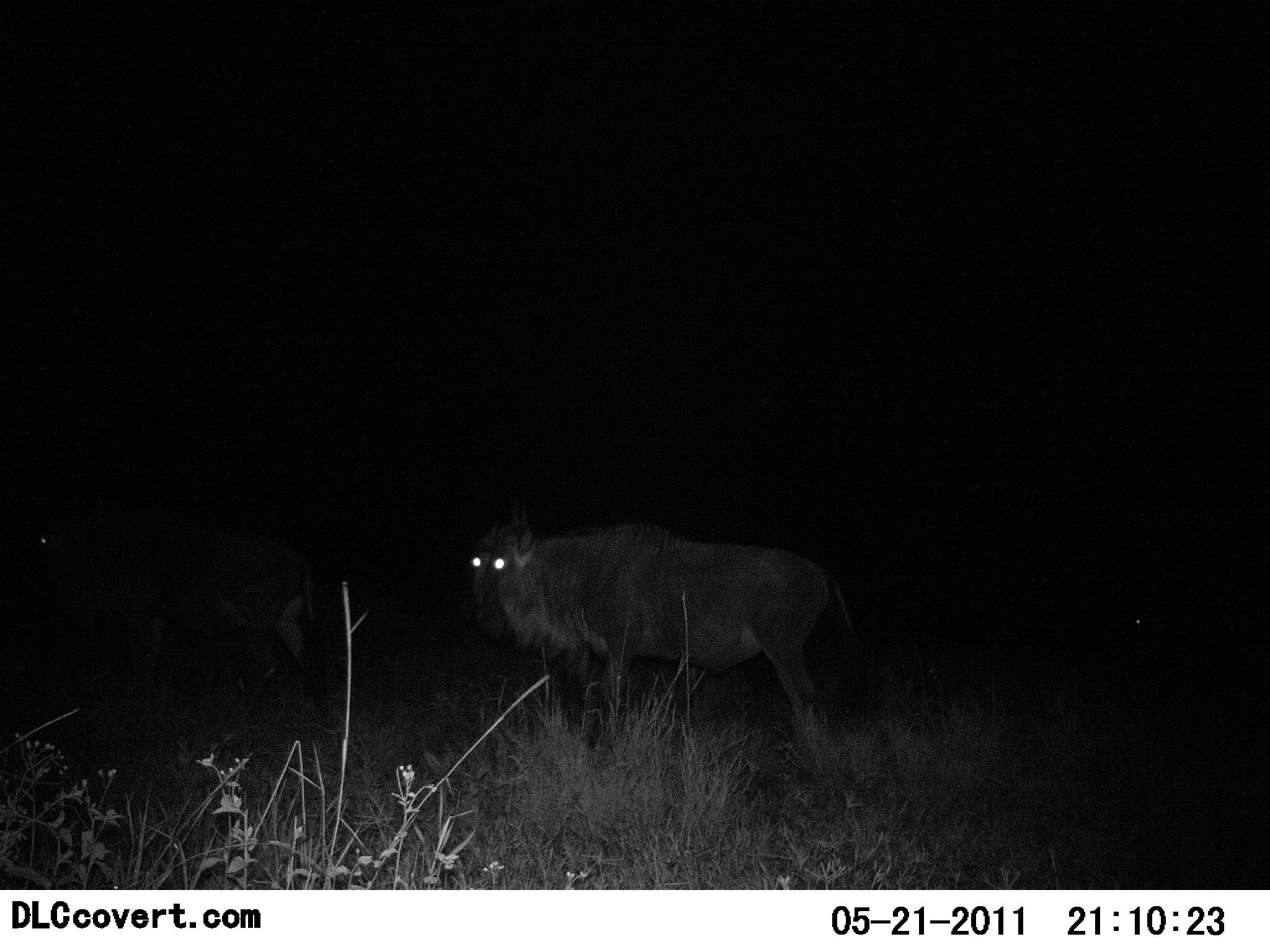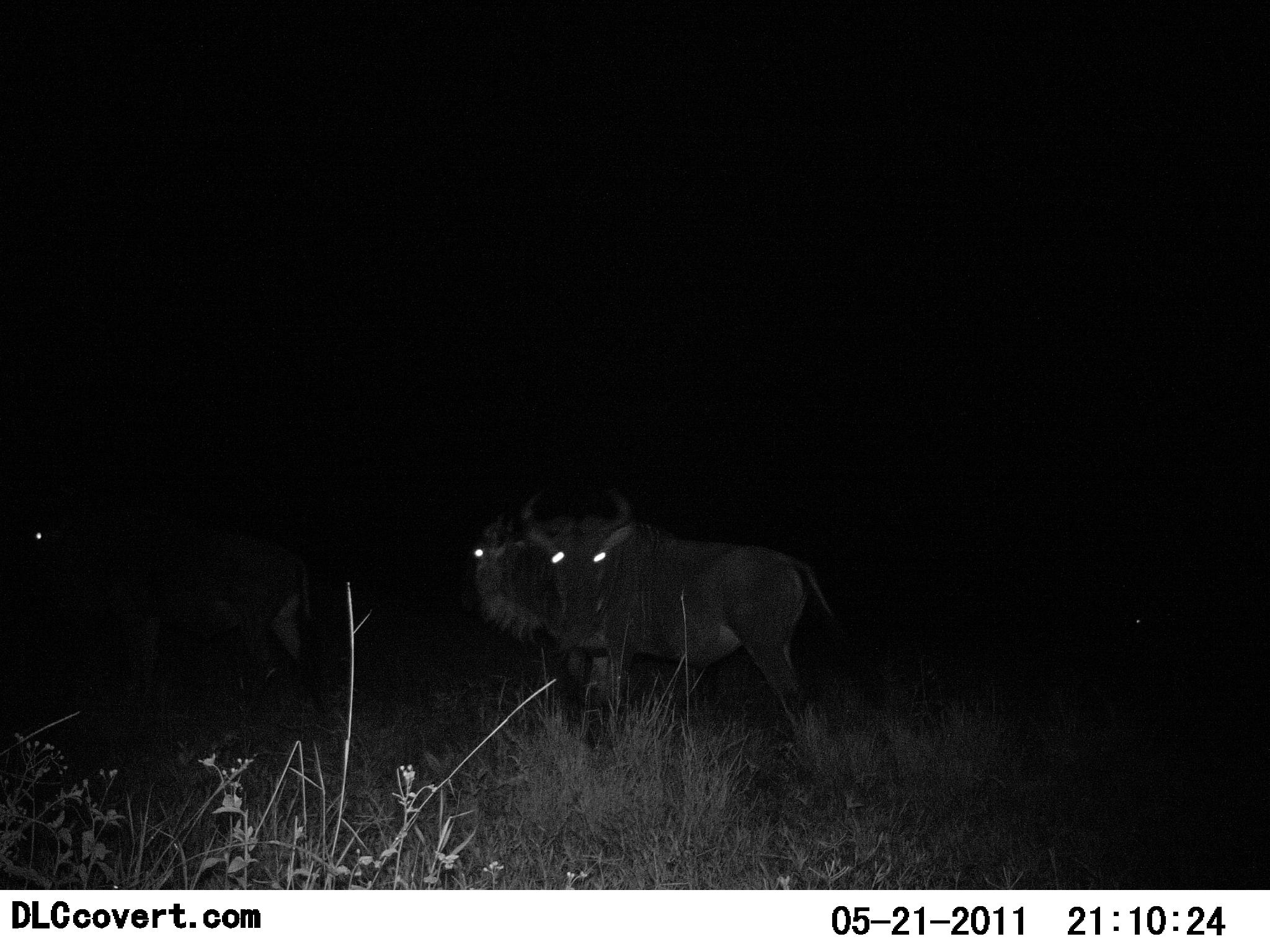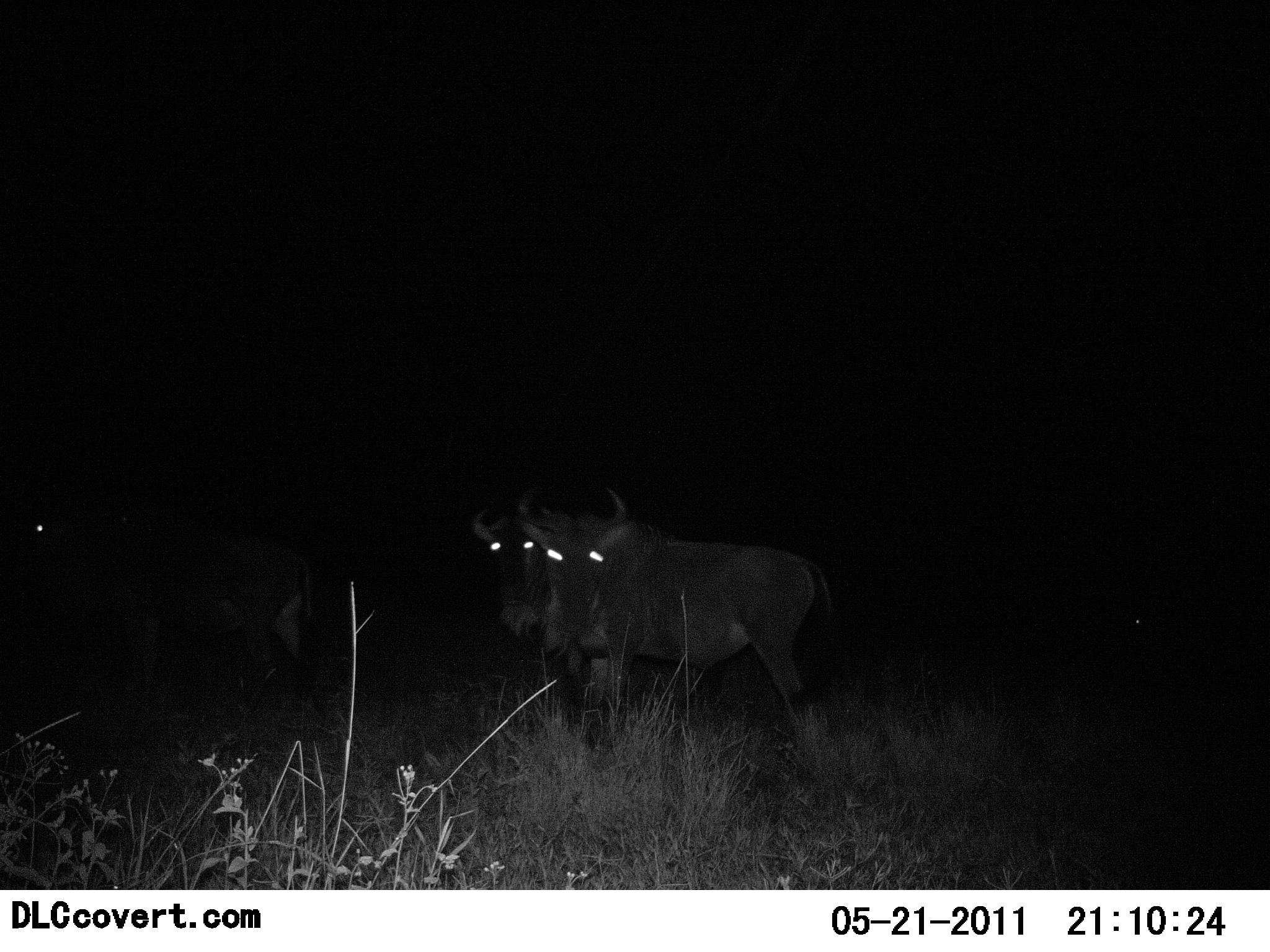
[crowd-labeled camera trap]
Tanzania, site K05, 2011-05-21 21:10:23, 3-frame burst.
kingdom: Animalia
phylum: Chordata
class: Mammalia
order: Artiodactyla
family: Bovidae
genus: Connochaetes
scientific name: Connochaetes taurinus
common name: blue wildebeest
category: wildebeest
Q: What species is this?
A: Wildebeest (blue wildebeest) (Connochaetes taurinus).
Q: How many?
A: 3.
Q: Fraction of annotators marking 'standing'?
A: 93%.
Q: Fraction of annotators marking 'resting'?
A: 0%.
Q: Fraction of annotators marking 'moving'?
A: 0%.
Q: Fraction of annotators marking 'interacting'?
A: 0%.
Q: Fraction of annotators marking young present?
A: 0%.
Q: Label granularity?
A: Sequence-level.